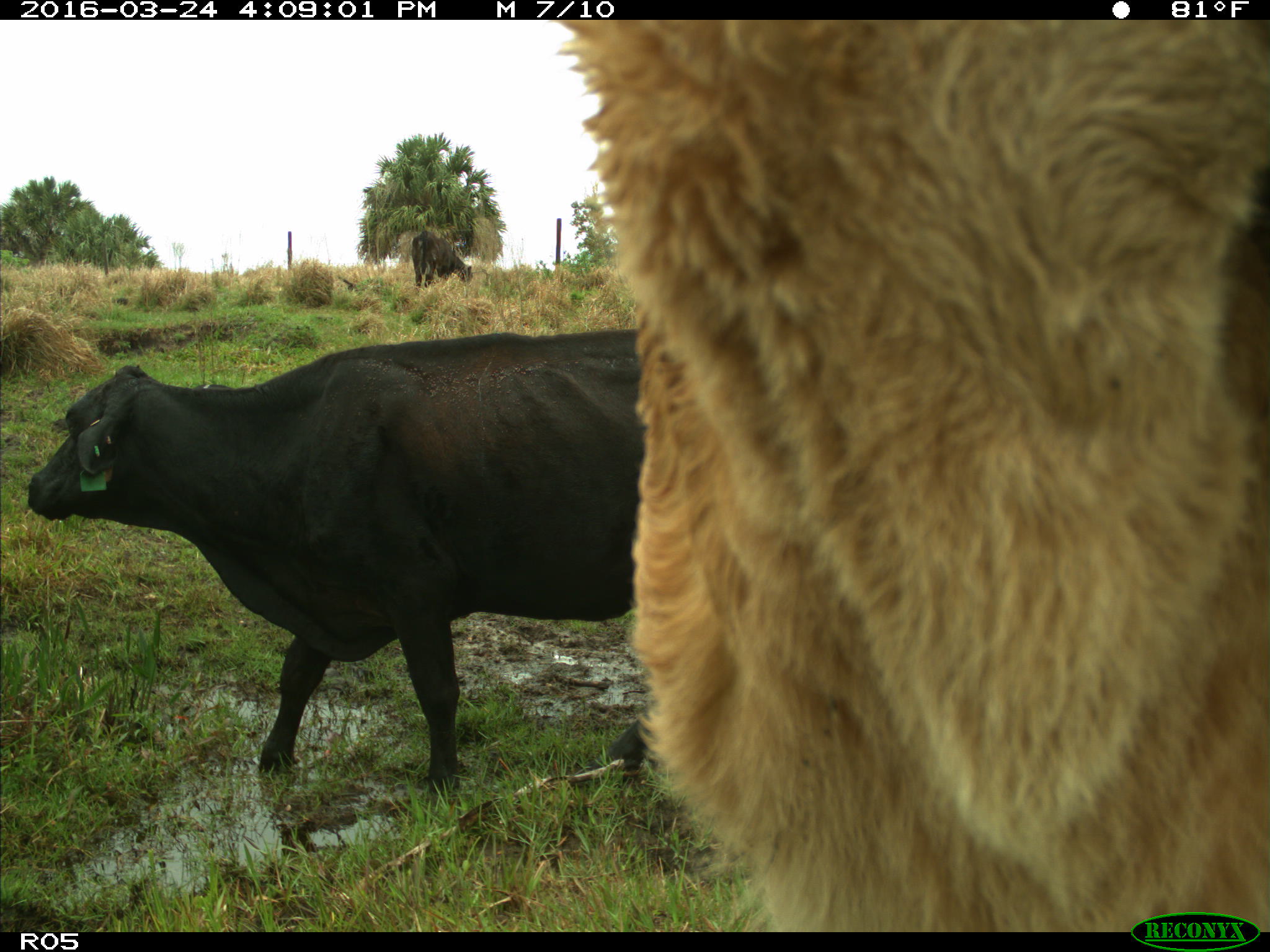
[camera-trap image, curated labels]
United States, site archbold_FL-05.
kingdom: Animalia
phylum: Chordata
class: Mammalia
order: Artiodactyla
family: Bovidae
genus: Bos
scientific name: Bos taurus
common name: domestic cow